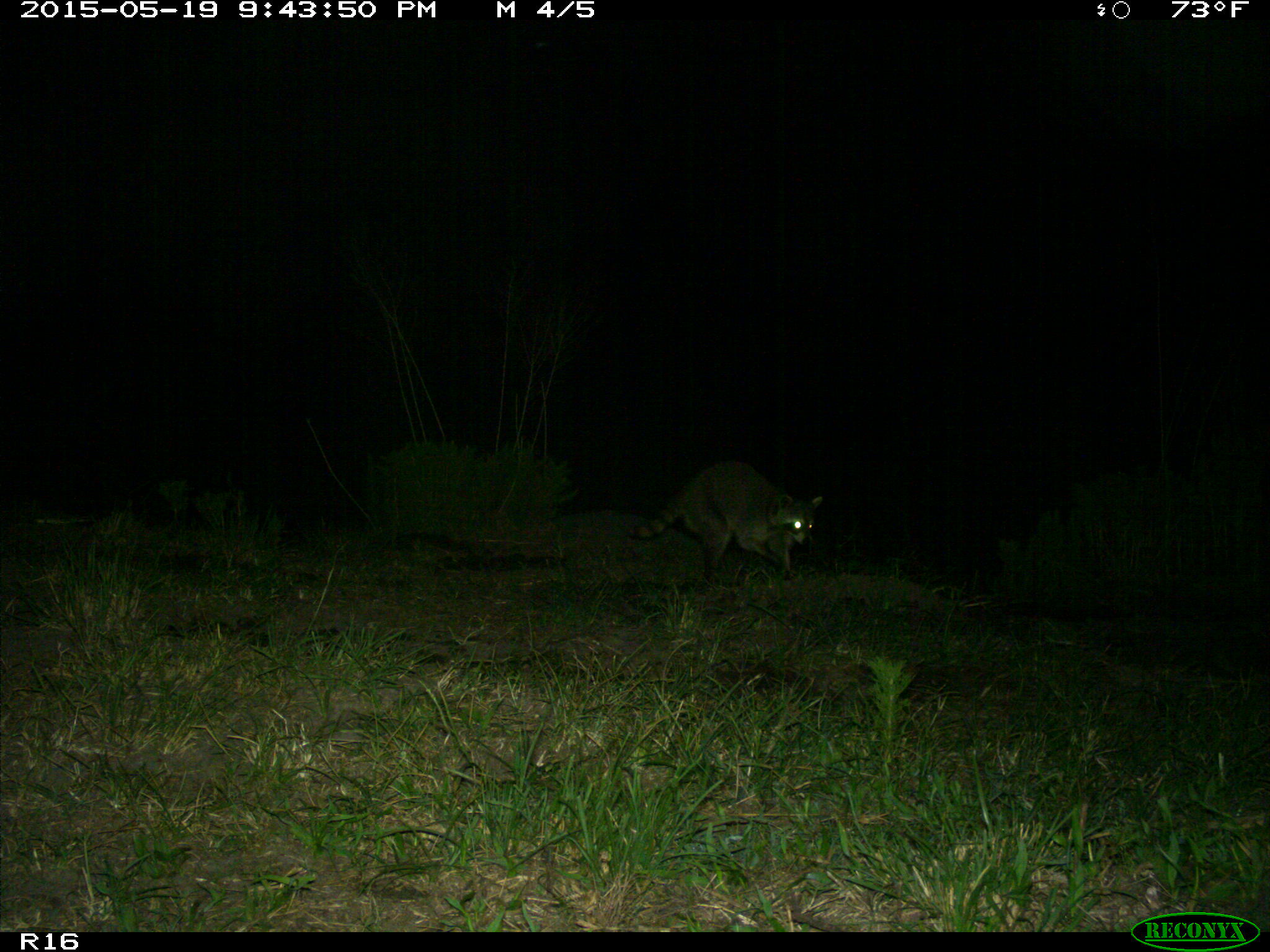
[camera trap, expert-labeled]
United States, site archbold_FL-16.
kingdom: Animalia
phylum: Chordata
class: Mammalia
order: Carnivora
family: Procyonidae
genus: Procyon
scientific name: Procyon lotor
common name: common raccoon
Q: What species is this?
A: Procyon lotor (common raccoon).